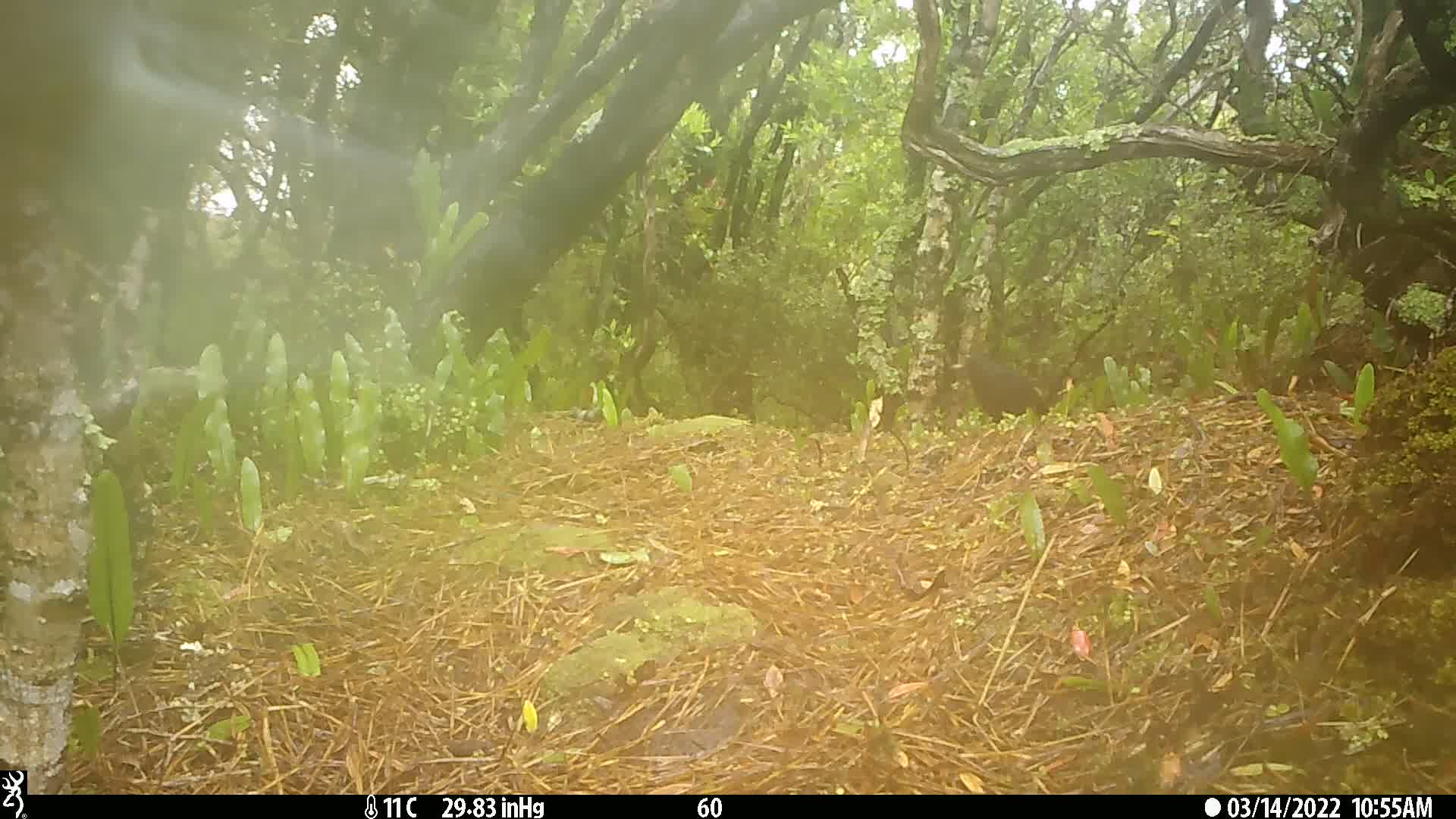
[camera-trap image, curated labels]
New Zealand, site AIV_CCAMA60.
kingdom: Animalia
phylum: Chordata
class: Aves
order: Passeriformes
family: Turdidae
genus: Turdus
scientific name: Turdus merula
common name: eurasian blackbird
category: blackbird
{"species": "blackbird (eurasian blackbird) (Turdus merula)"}